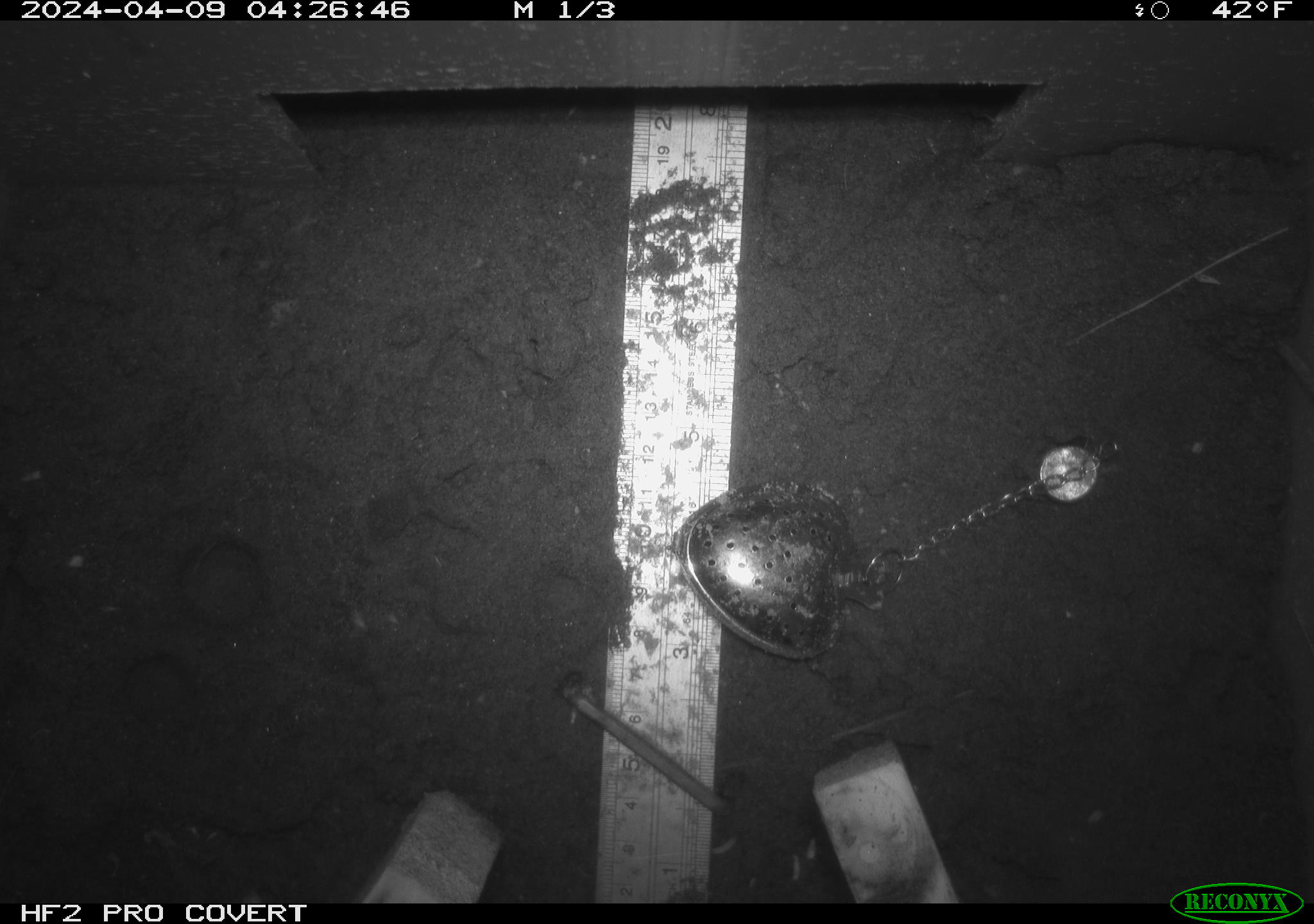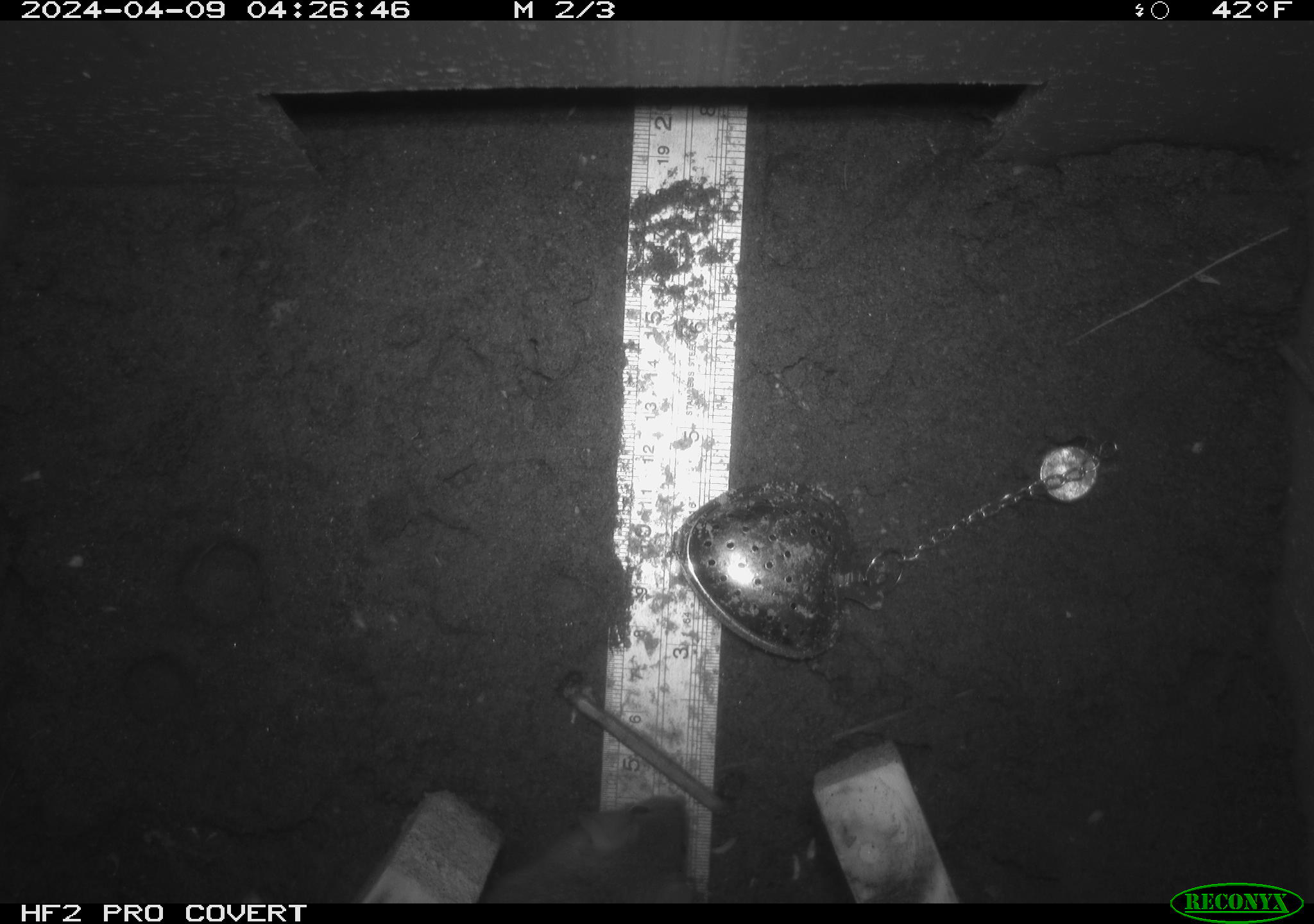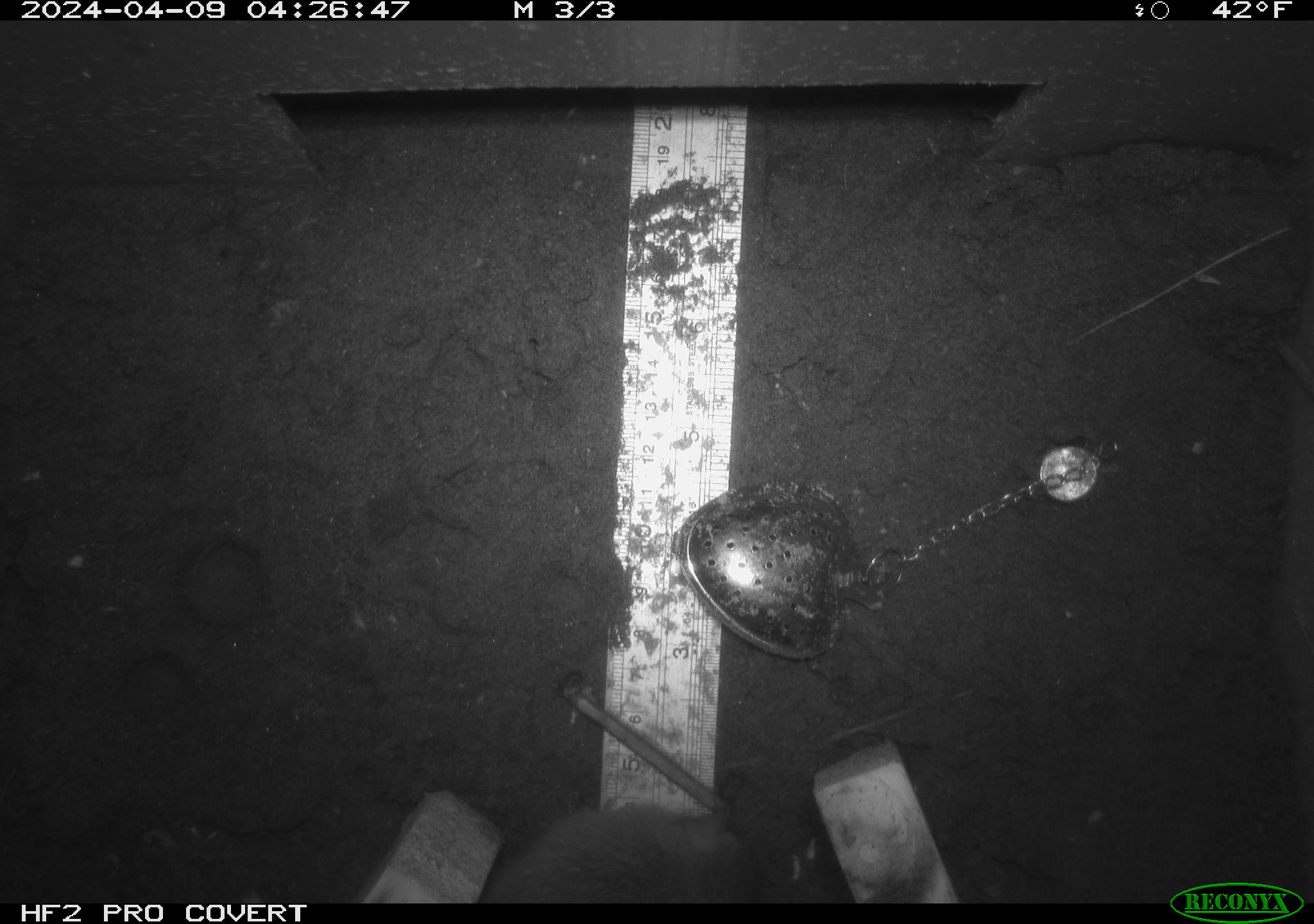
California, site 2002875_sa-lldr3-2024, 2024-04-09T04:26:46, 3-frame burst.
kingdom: Animalia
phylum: Chordata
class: Mammalia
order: Rodentia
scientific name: Rodentia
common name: rodent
Rodent (Rodentia).